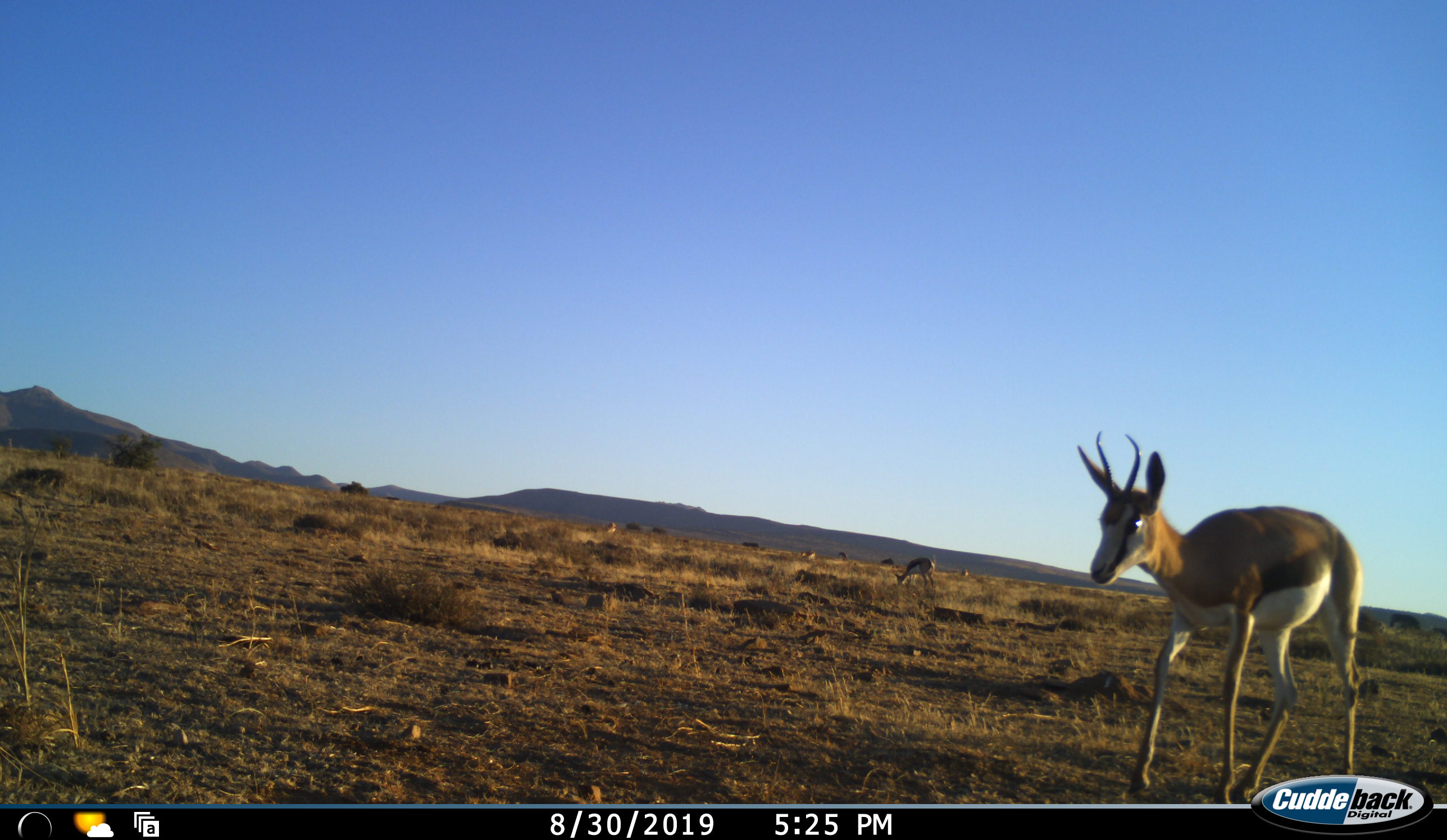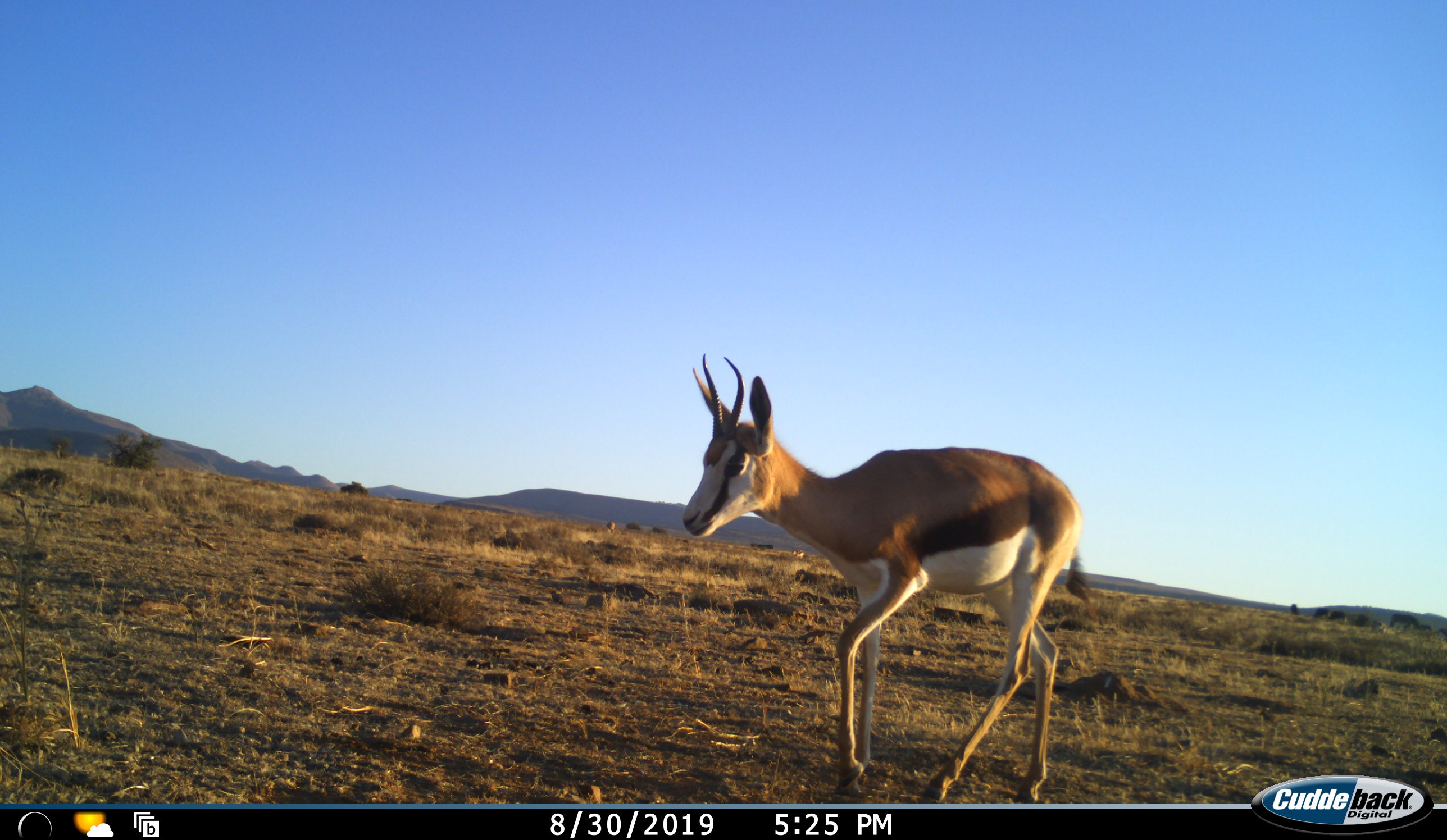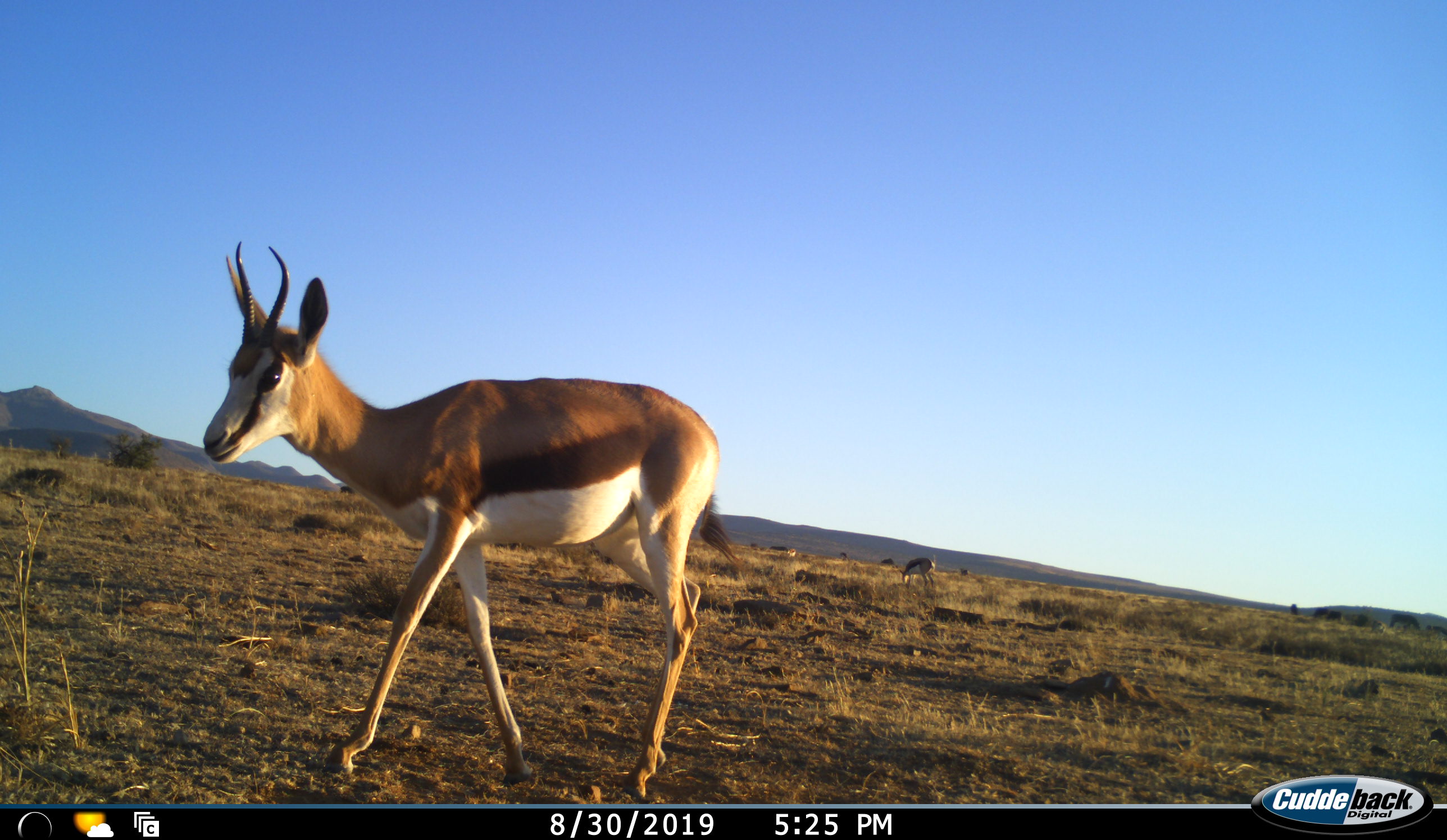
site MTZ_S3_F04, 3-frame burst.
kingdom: Animalia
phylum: Chordata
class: Mammalia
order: Artiodactyla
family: Bovidae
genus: Antidorcas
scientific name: Antidorcas marsupialis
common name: springbok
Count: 5.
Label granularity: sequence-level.